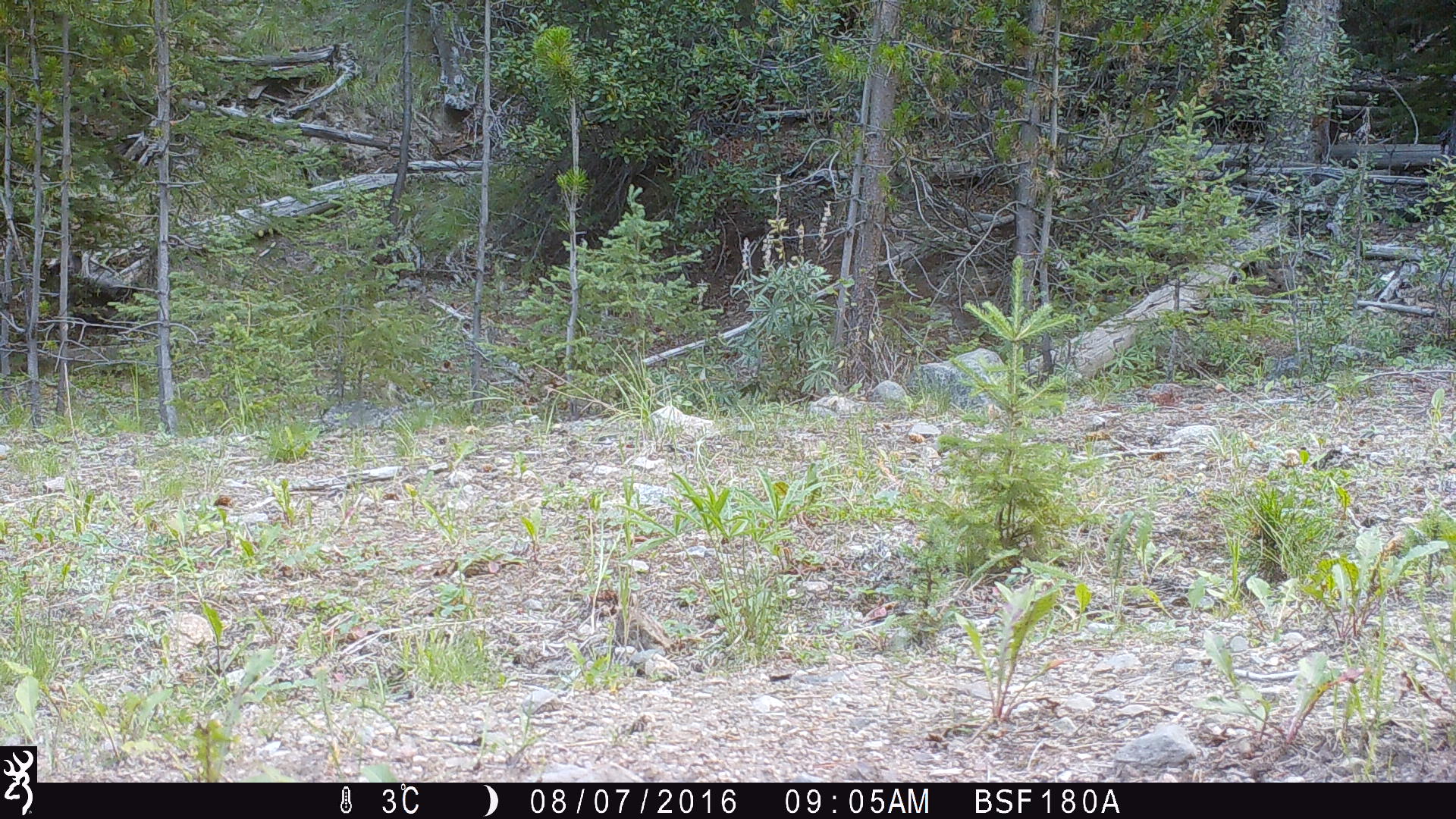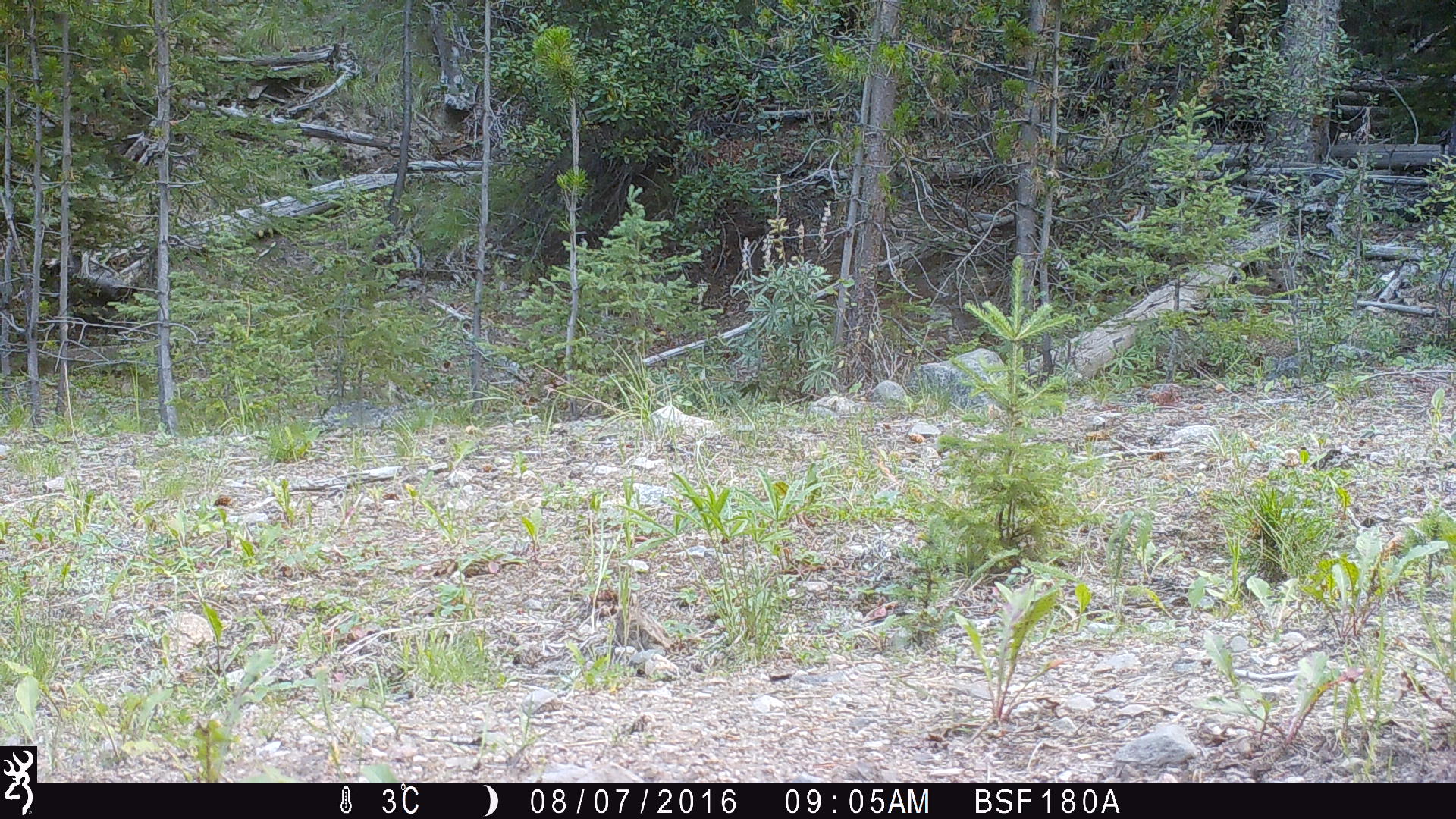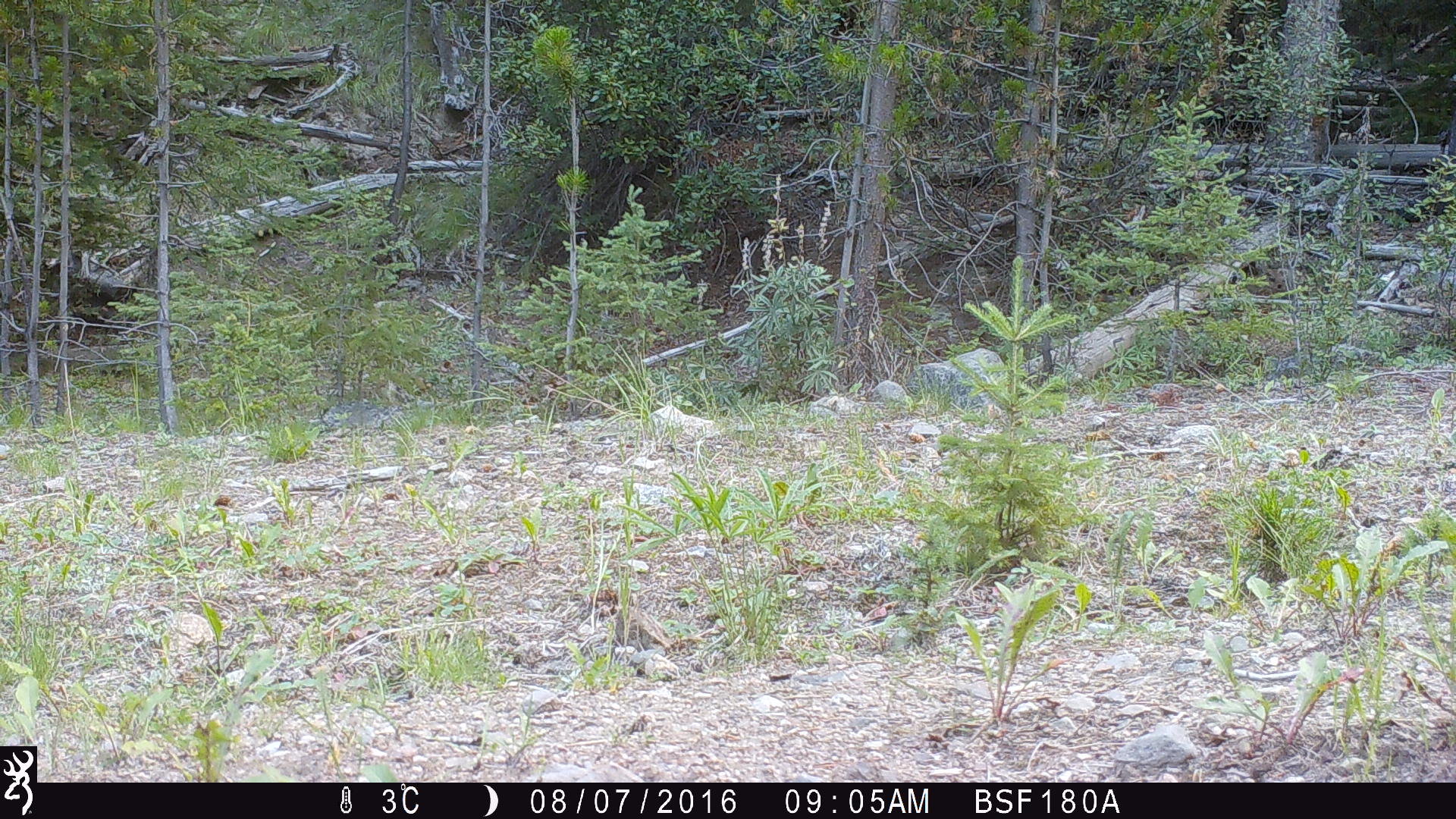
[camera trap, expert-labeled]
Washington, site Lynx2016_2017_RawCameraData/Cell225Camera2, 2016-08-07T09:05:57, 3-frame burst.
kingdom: Animalia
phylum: Chordata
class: Mammalia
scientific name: Mammalia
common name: small mammal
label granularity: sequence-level